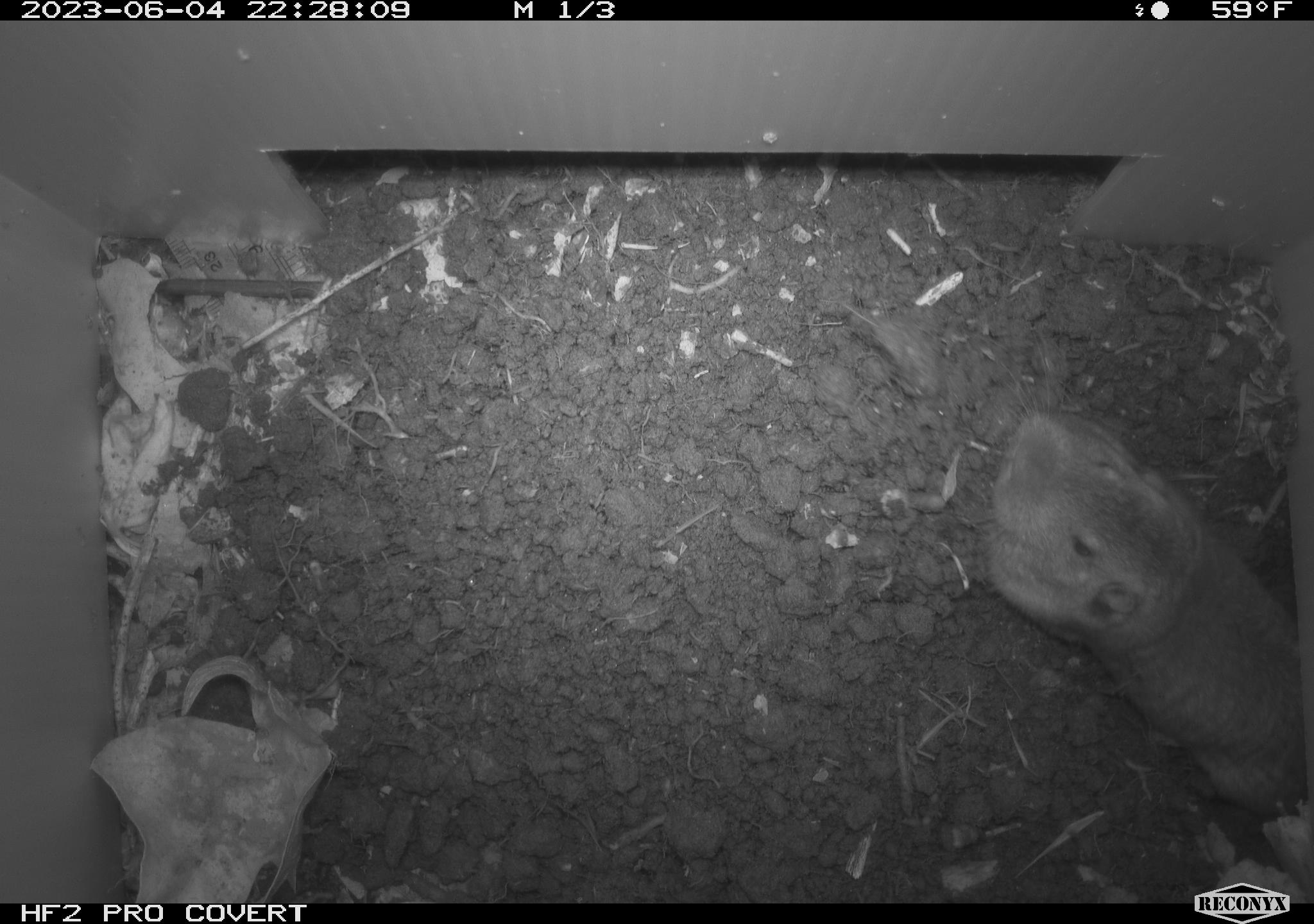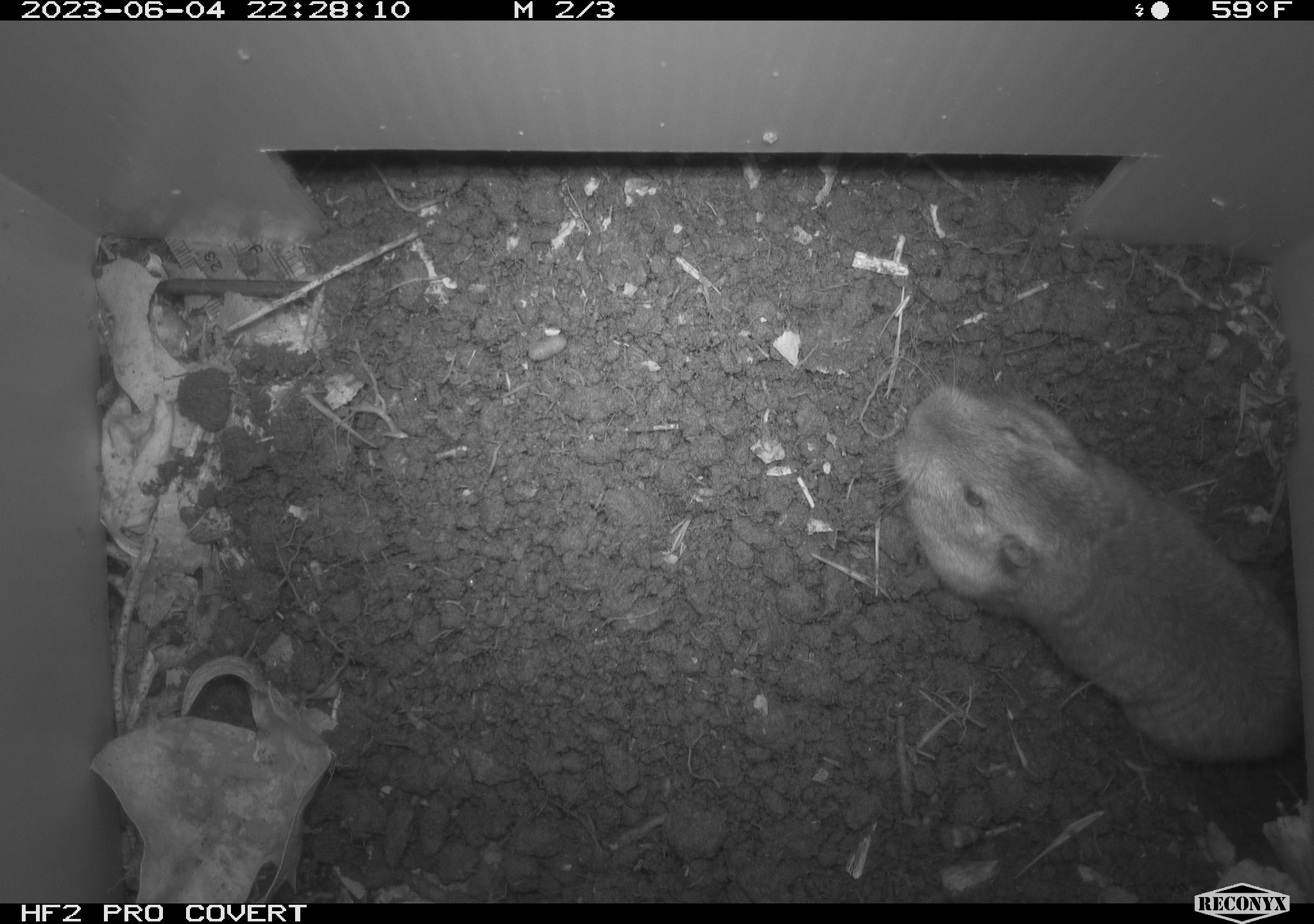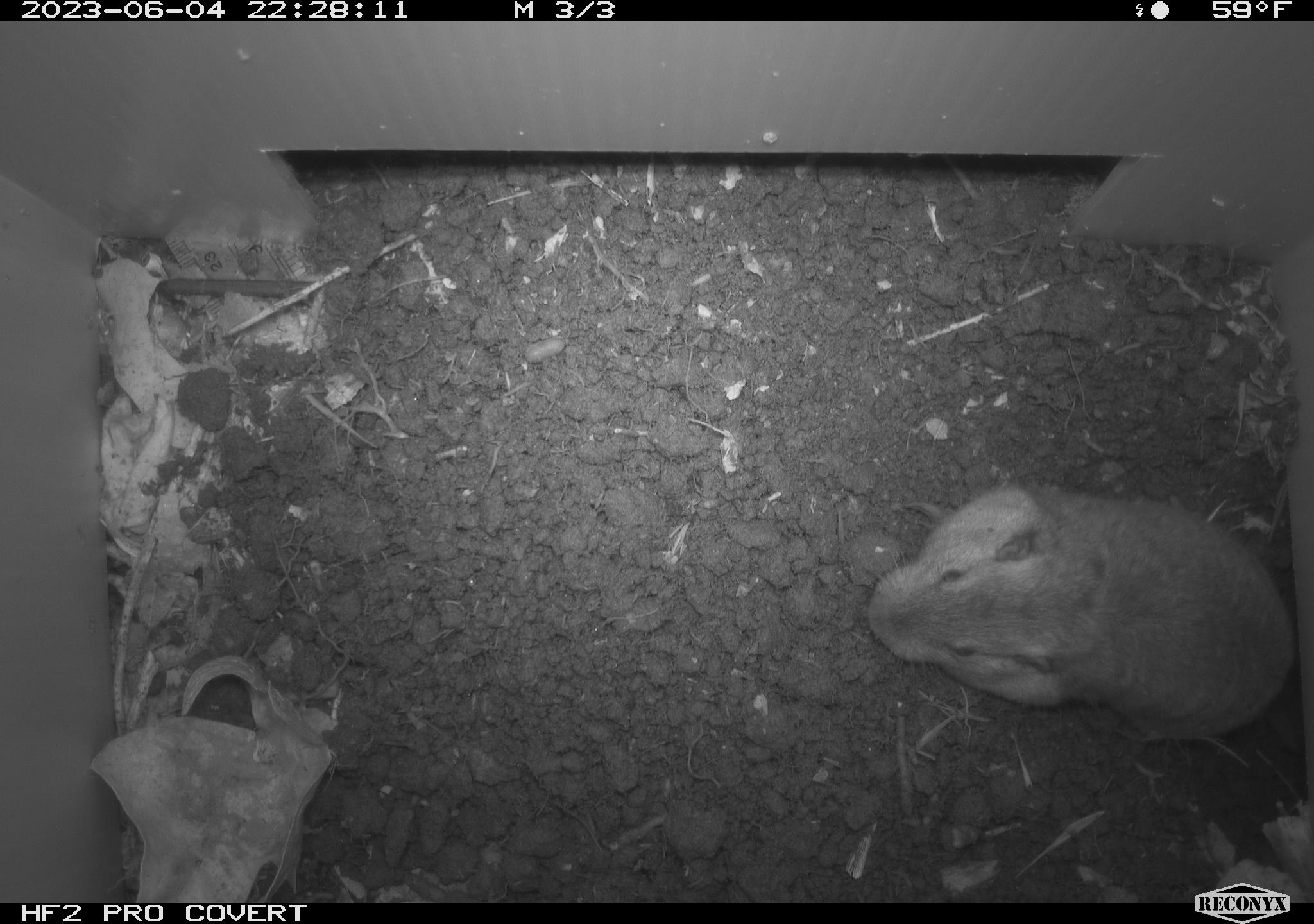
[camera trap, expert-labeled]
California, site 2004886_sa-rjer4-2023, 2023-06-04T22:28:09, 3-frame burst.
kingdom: Animalia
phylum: Chordata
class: Mammalia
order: Rodentia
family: Geomyidae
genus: Megascapheus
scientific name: Megascapheus bottae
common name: botta's pocket gopher